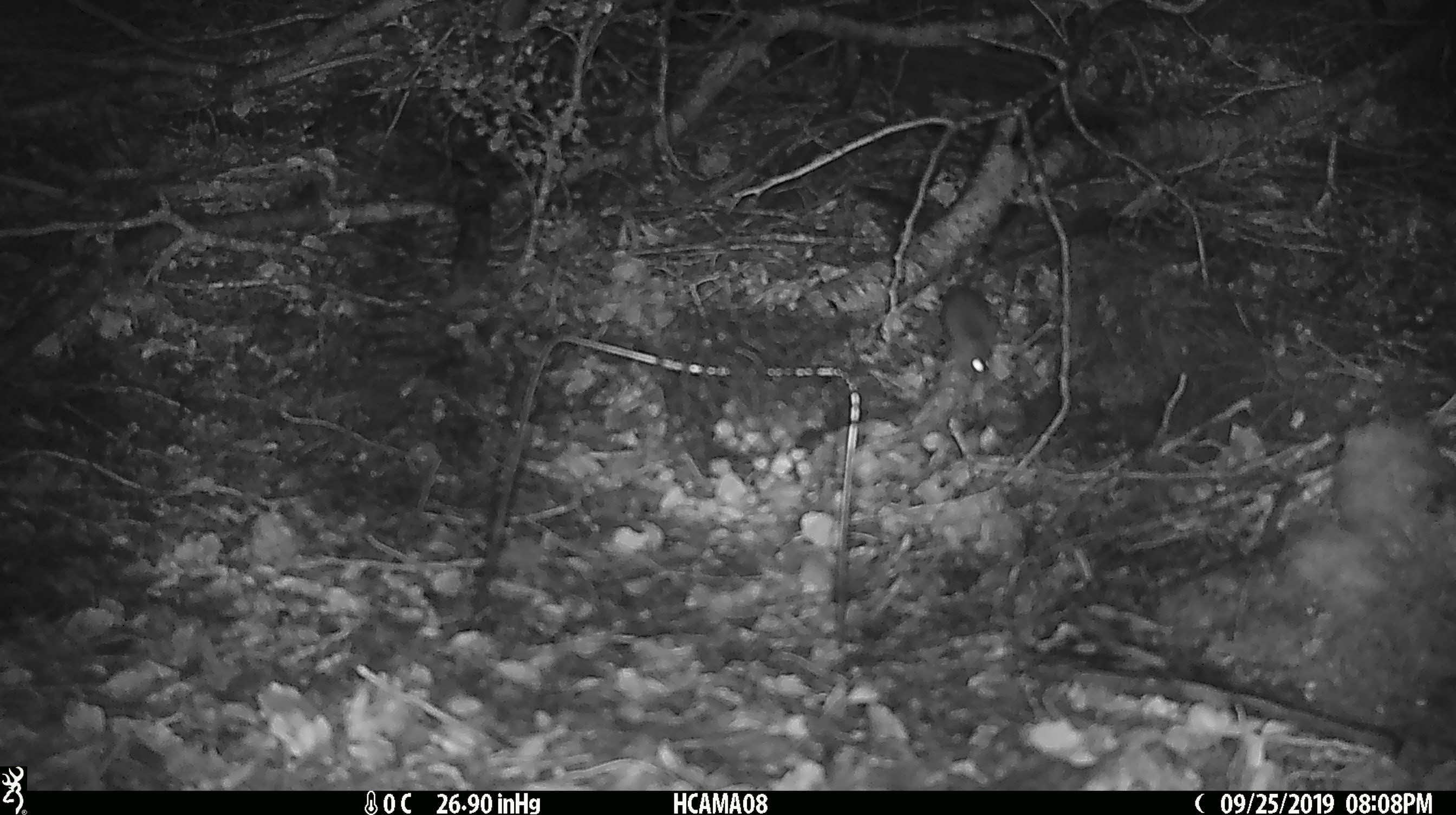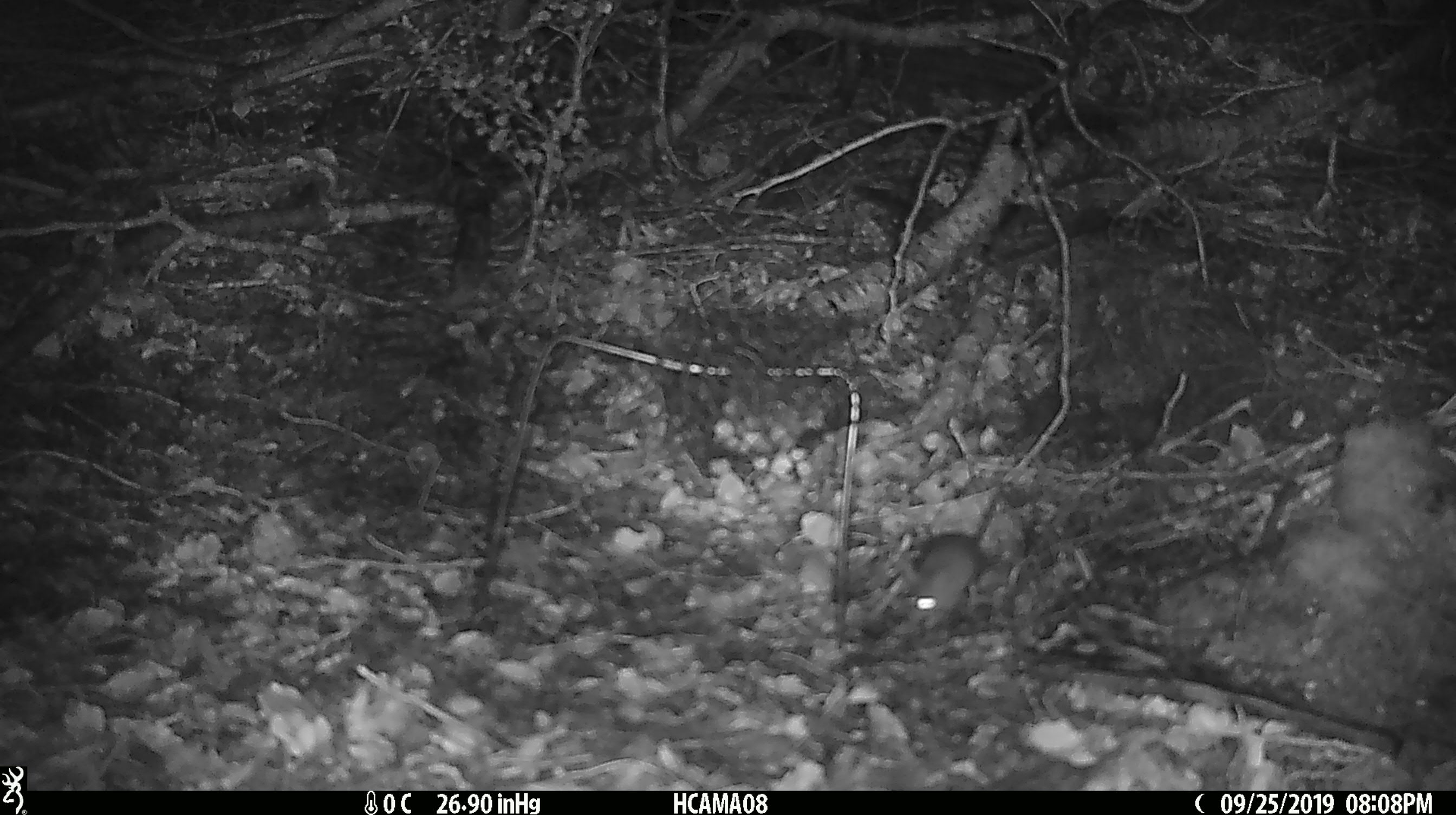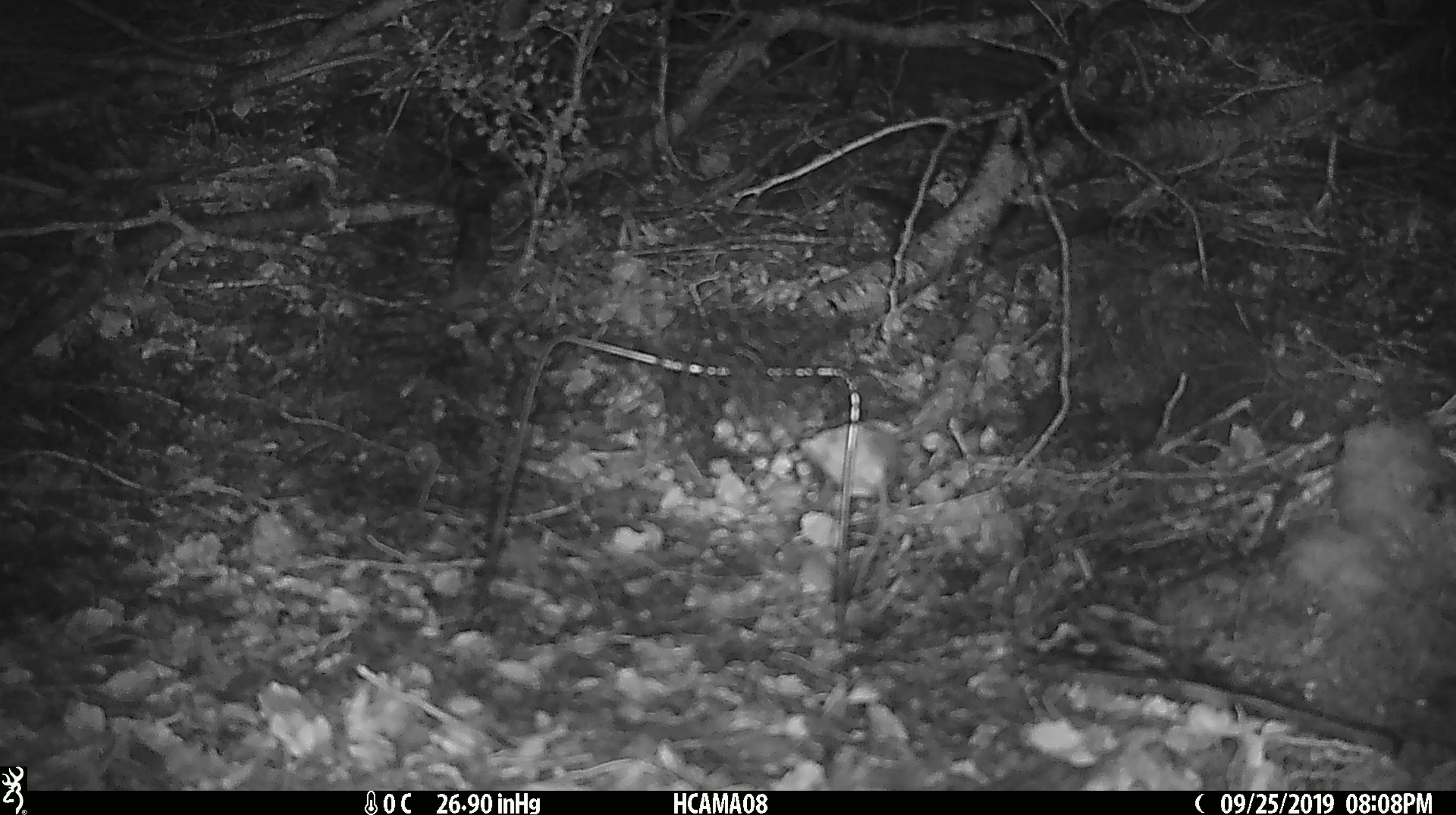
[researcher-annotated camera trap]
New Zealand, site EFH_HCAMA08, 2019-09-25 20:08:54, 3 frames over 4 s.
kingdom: Animalia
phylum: Chordata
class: Mammalia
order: Rodentia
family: Muridae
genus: Mus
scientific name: Mus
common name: mouse